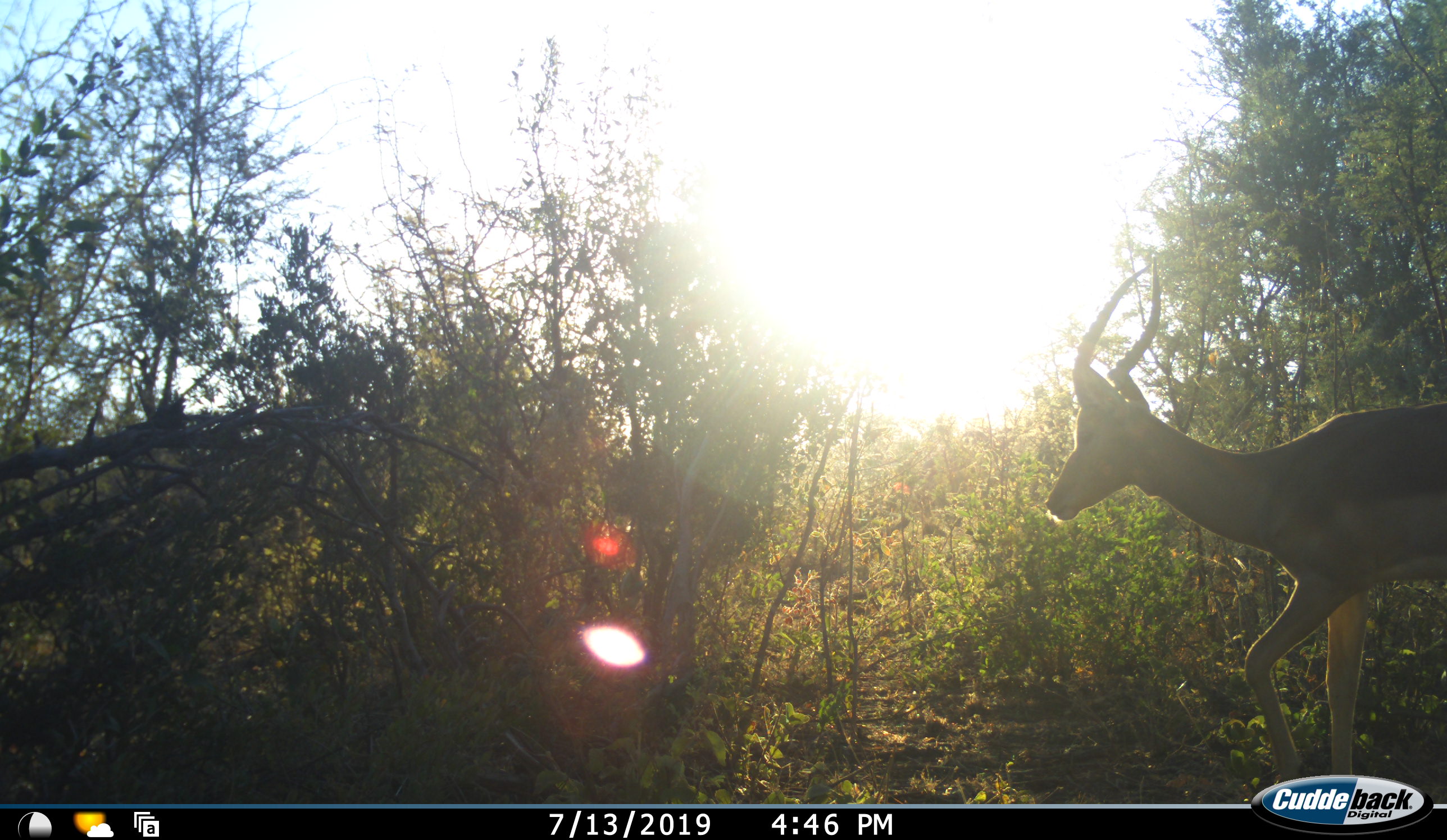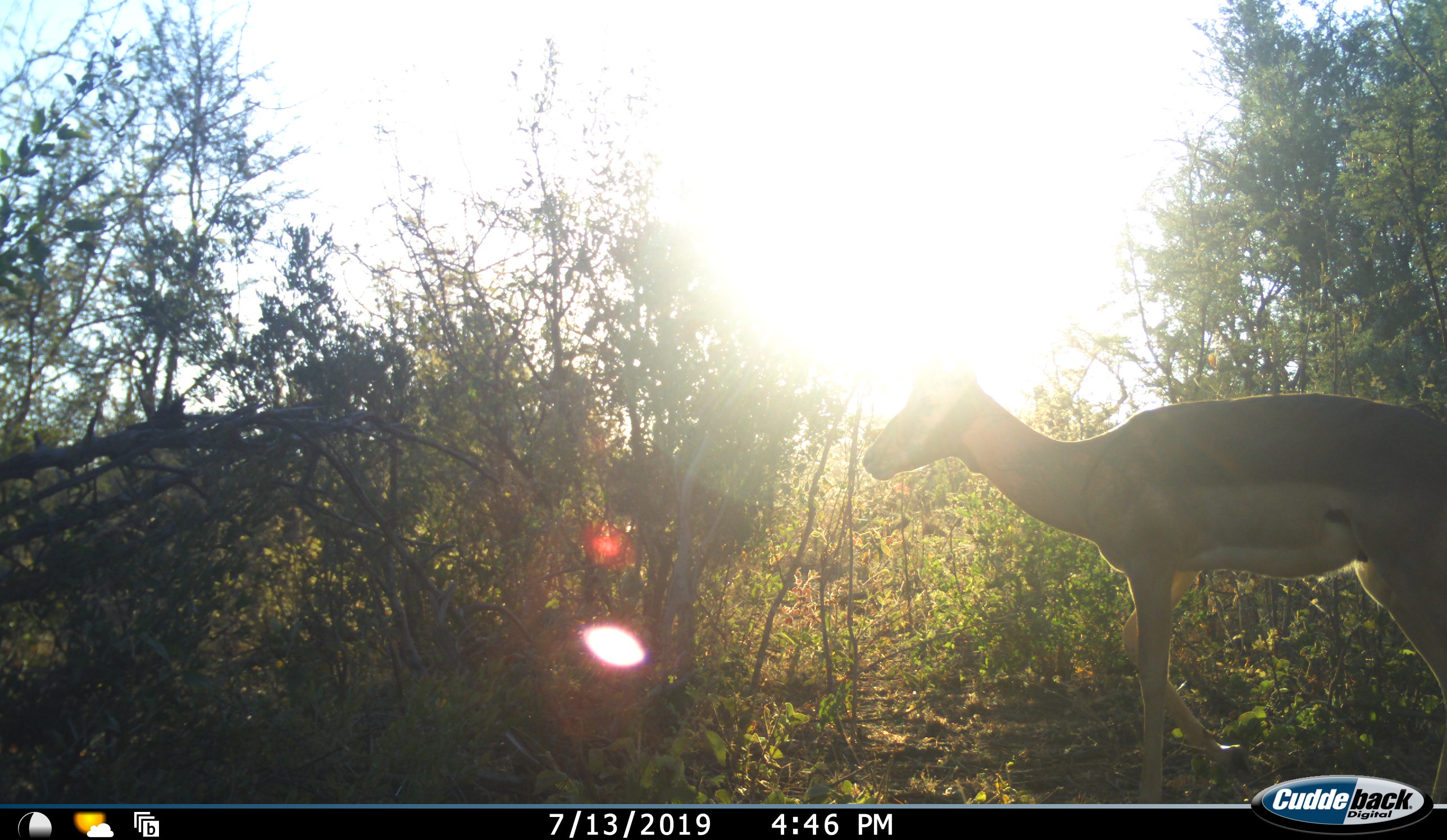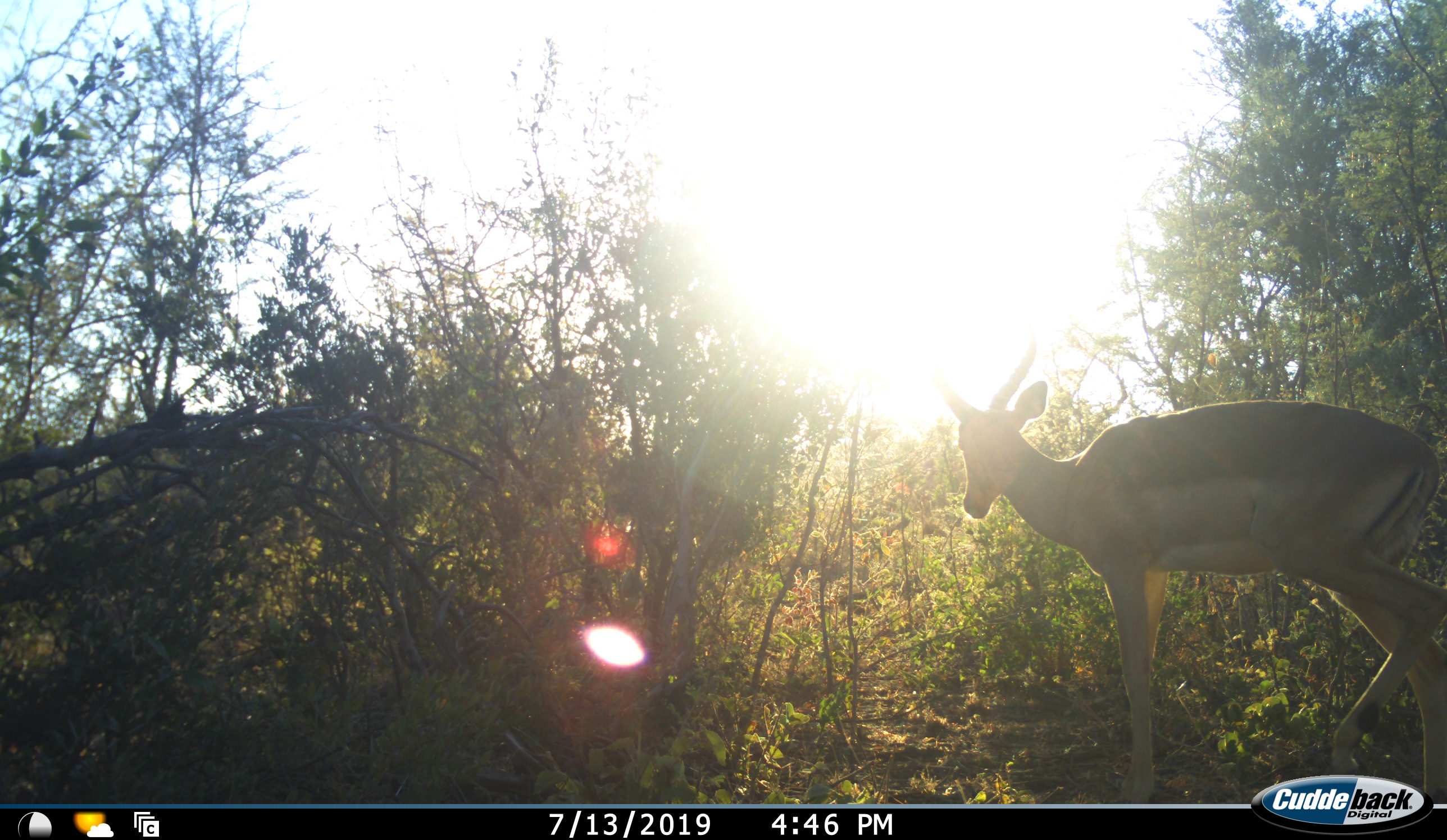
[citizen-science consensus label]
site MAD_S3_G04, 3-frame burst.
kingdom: Animalia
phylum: Chordata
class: Mammalia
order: Artiodactyla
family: Bovidae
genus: Aepyceros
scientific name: Aepyceros melampus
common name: impala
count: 1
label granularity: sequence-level